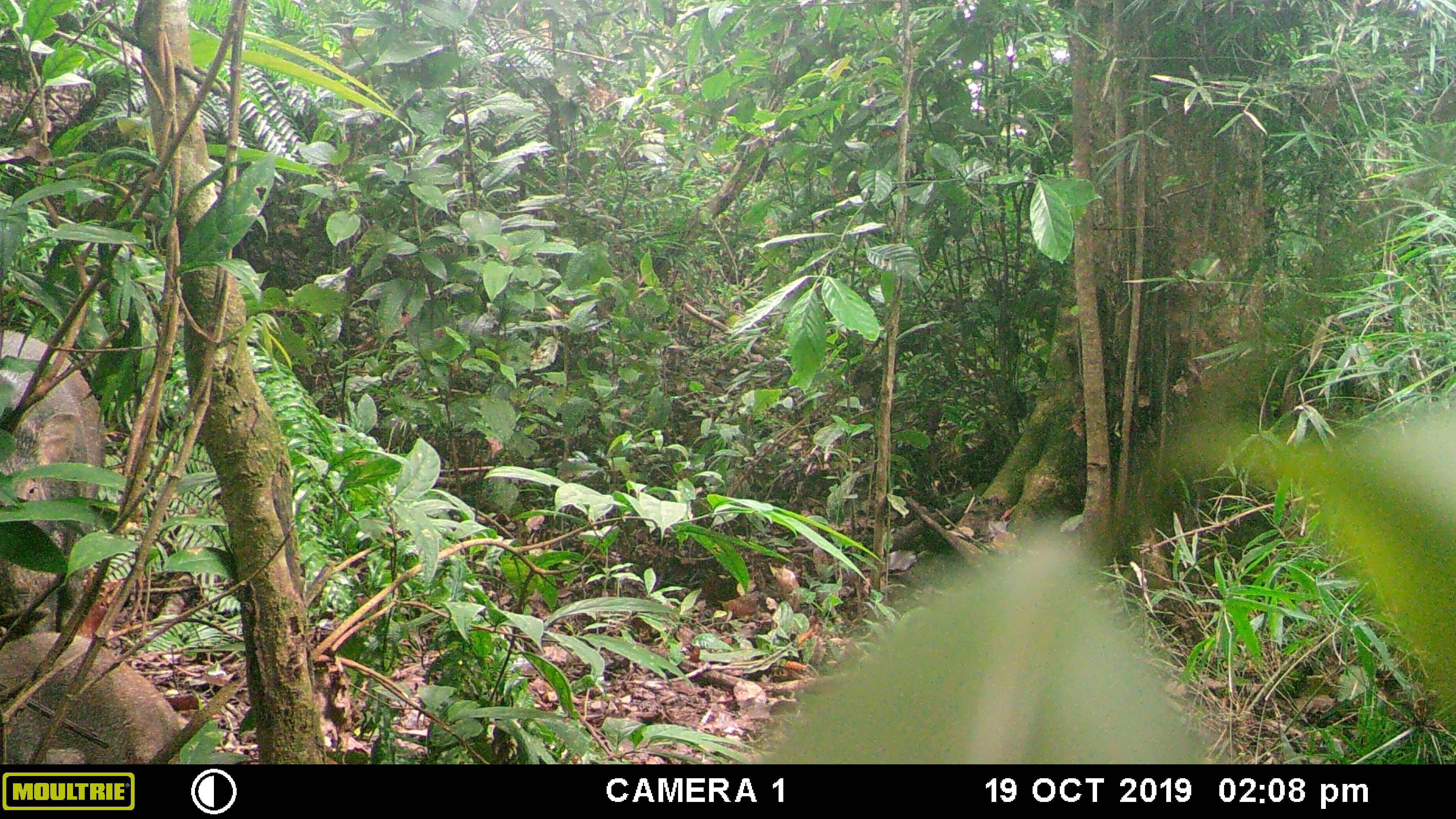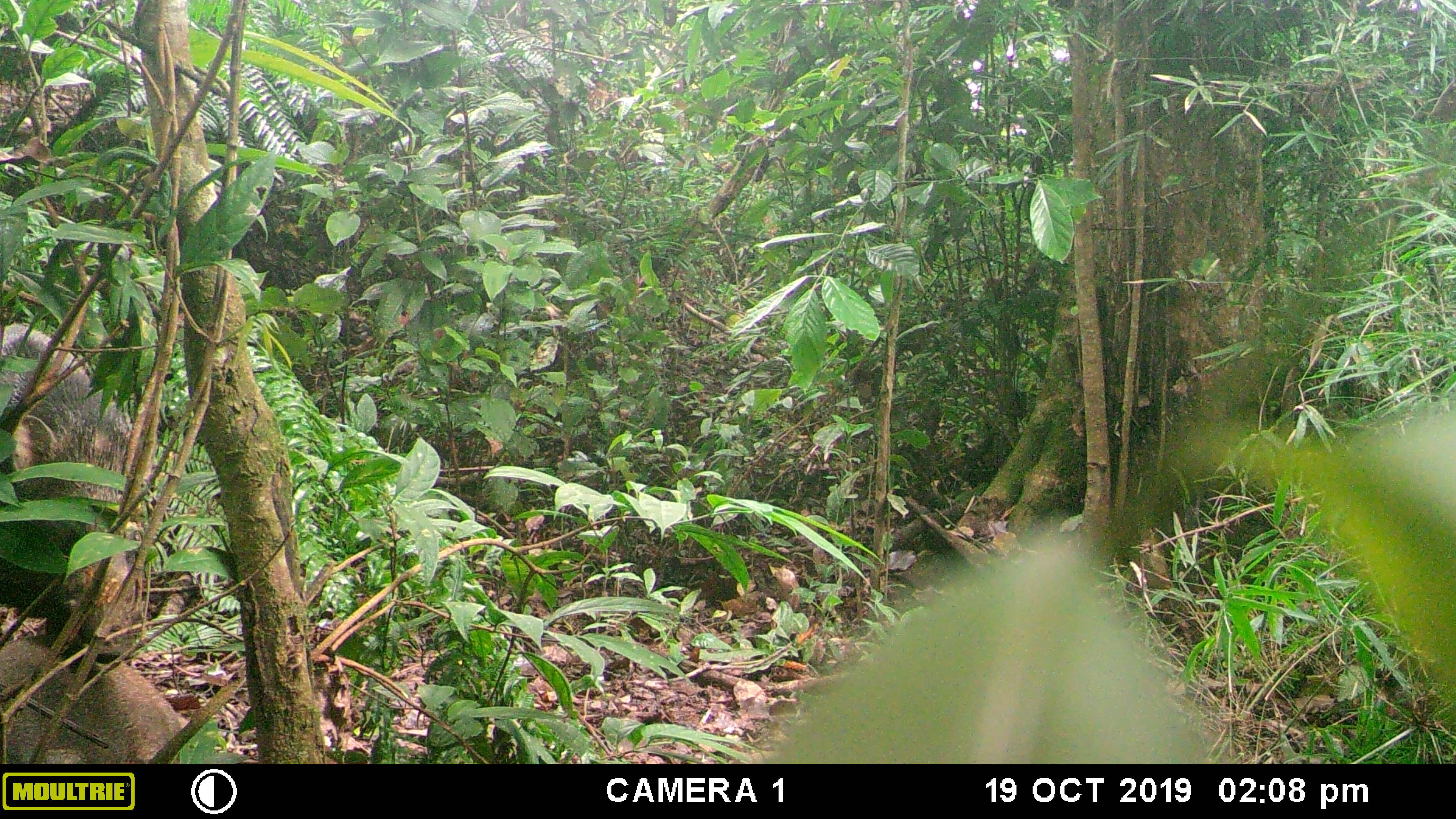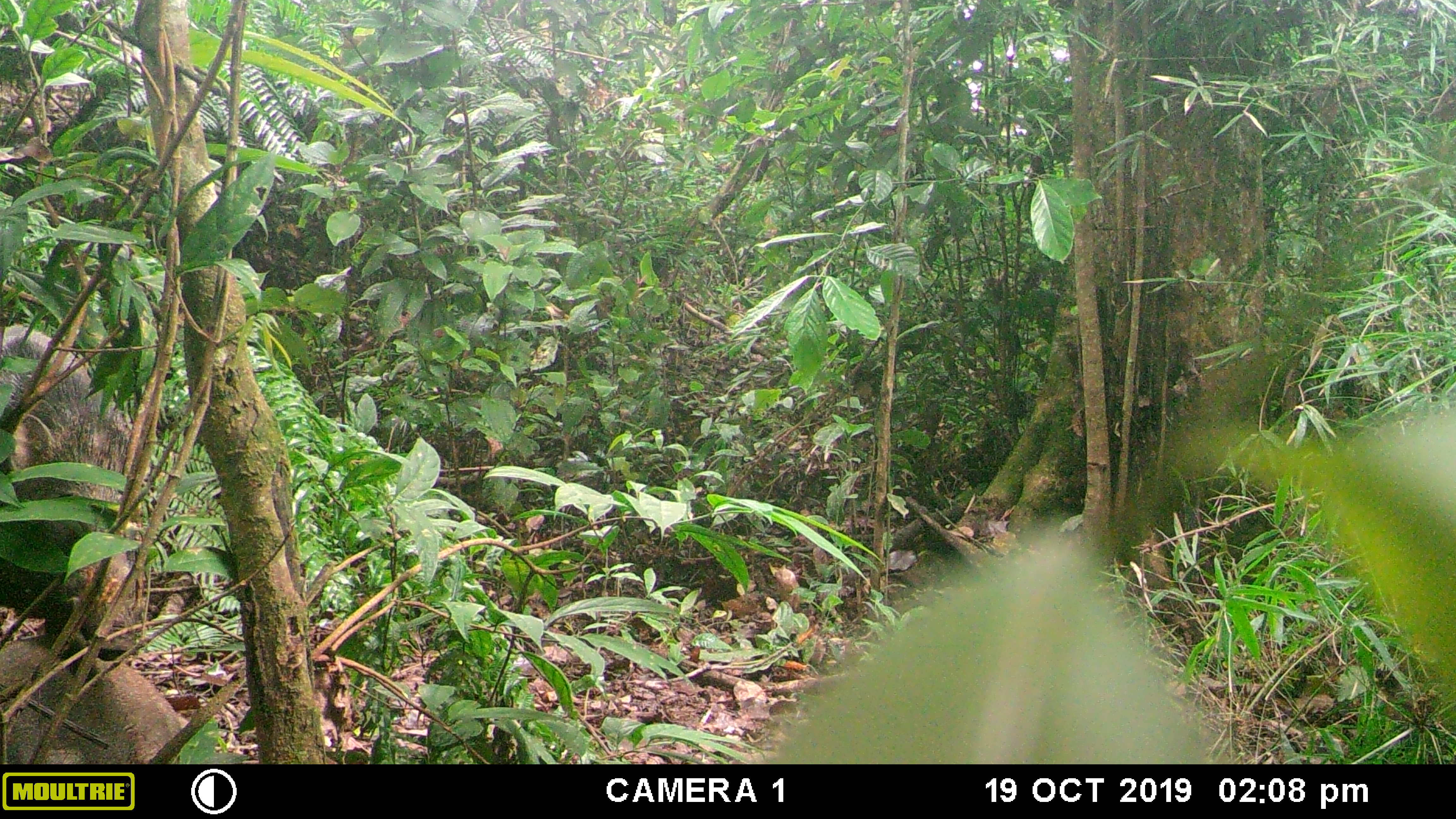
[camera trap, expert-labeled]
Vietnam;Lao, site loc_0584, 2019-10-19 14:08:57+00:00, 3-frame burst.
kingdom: Animalia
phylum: Chordata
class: Mammalia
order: Artiodactyla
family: Suidae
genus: Sus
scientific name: Sus scrofa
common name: eurasian wild pig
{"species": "eurasian wild pig (Sus scrofa)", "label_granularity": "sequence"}